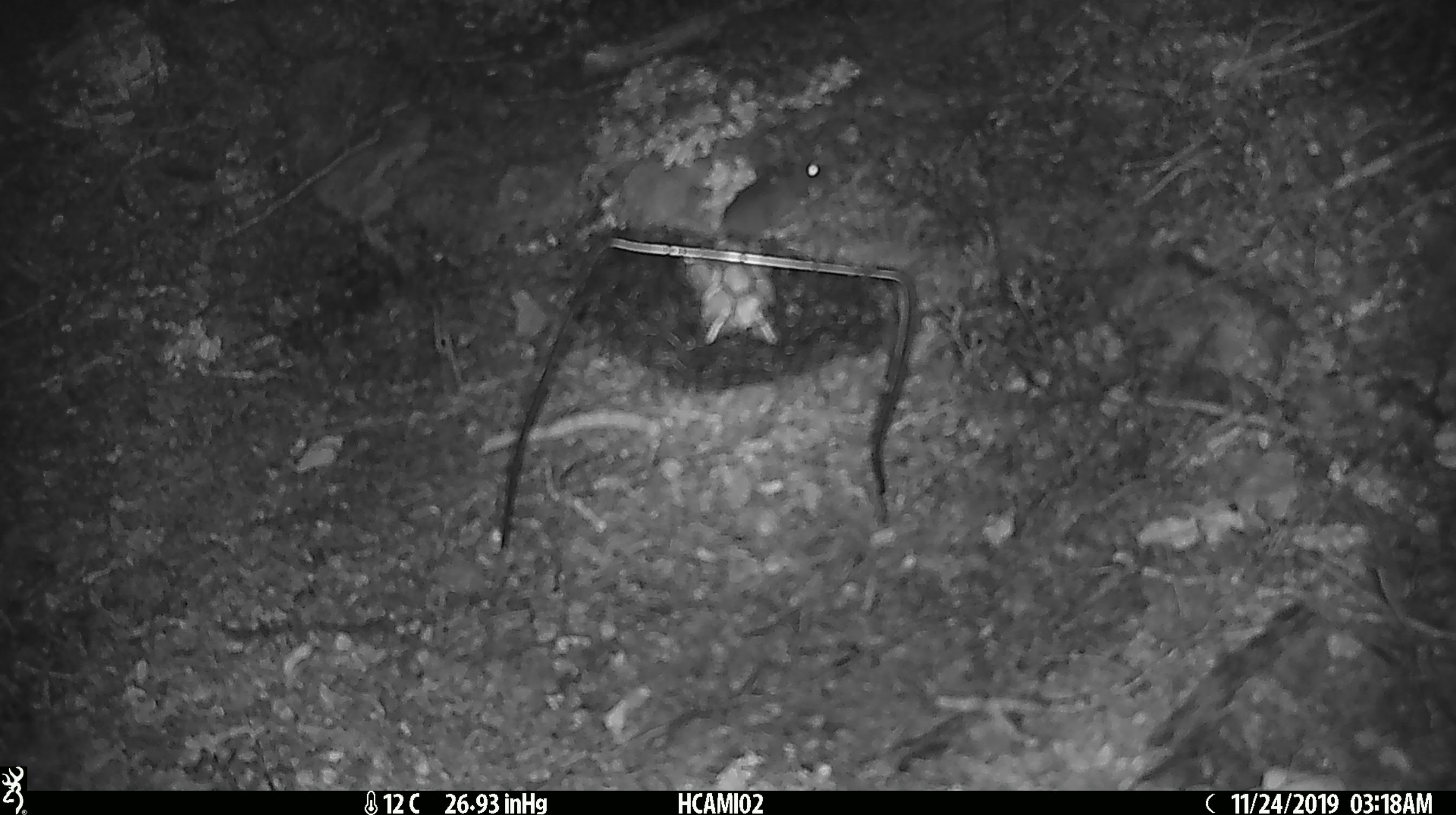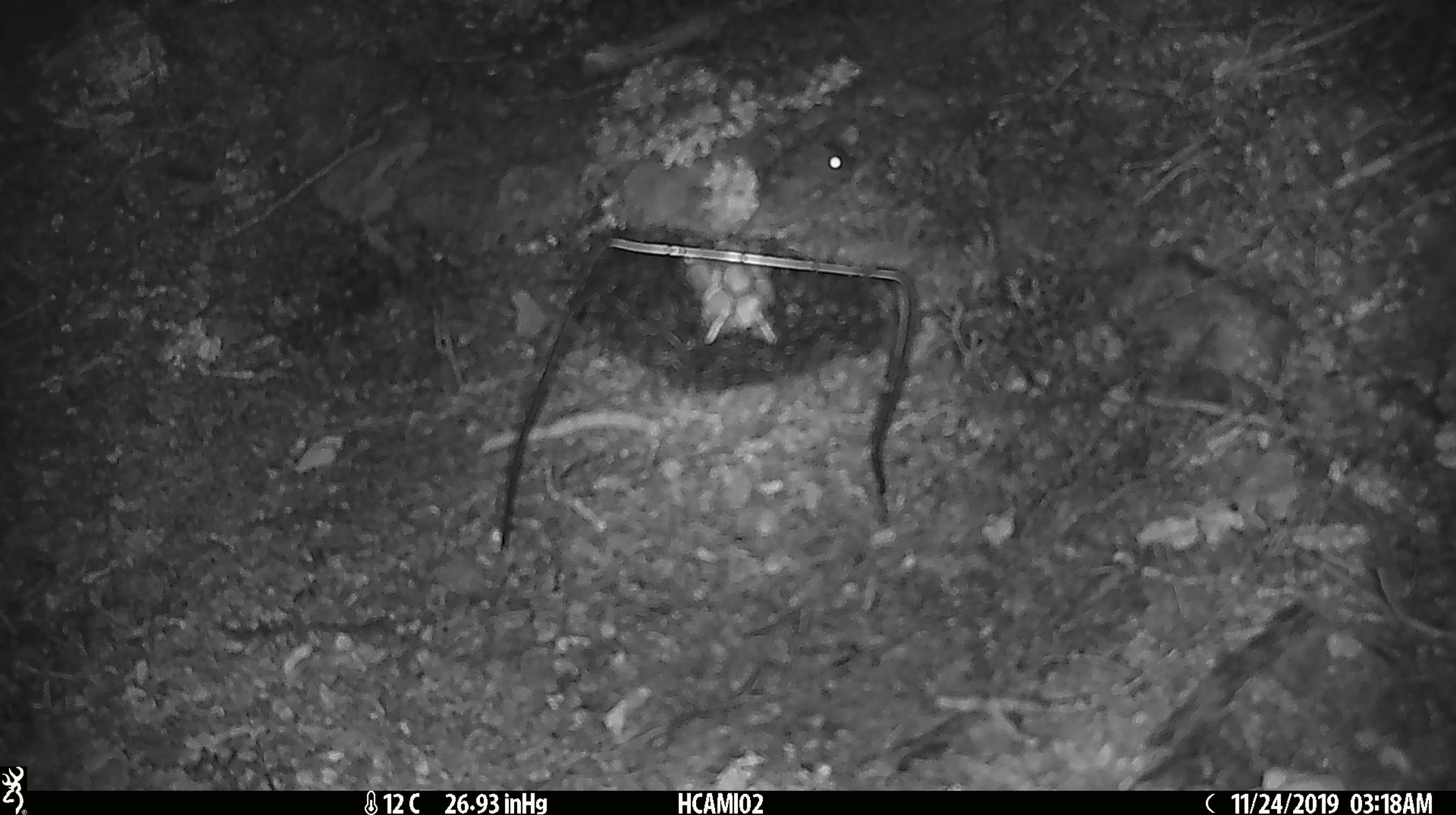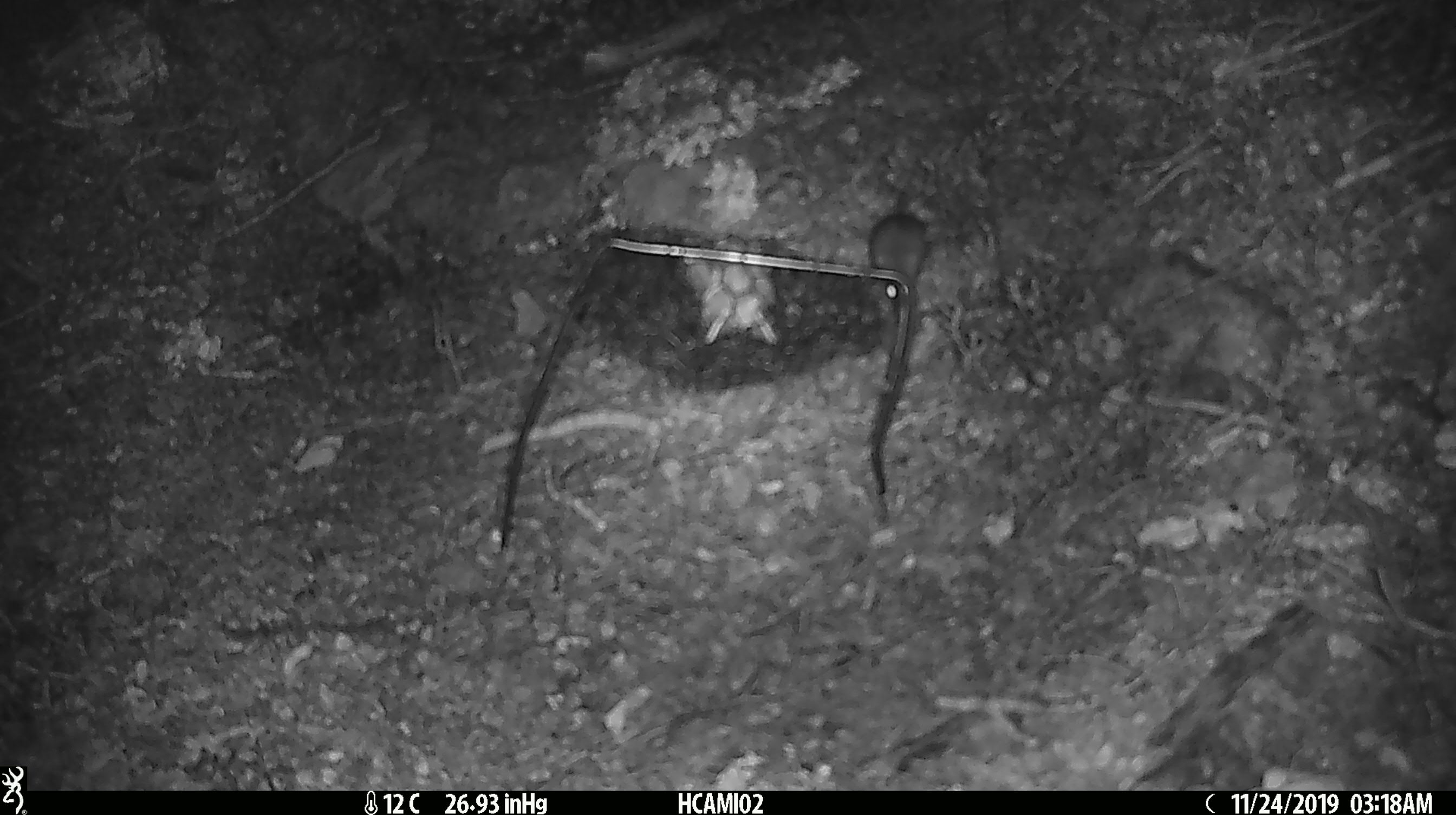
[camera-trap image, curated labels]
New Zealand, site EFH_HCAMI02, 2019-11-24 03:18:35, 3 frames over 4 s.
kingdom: Animalia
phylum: Chordata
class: Mammalia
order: Rodentia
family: Muridae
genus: Mus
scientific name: Mus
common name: mouse